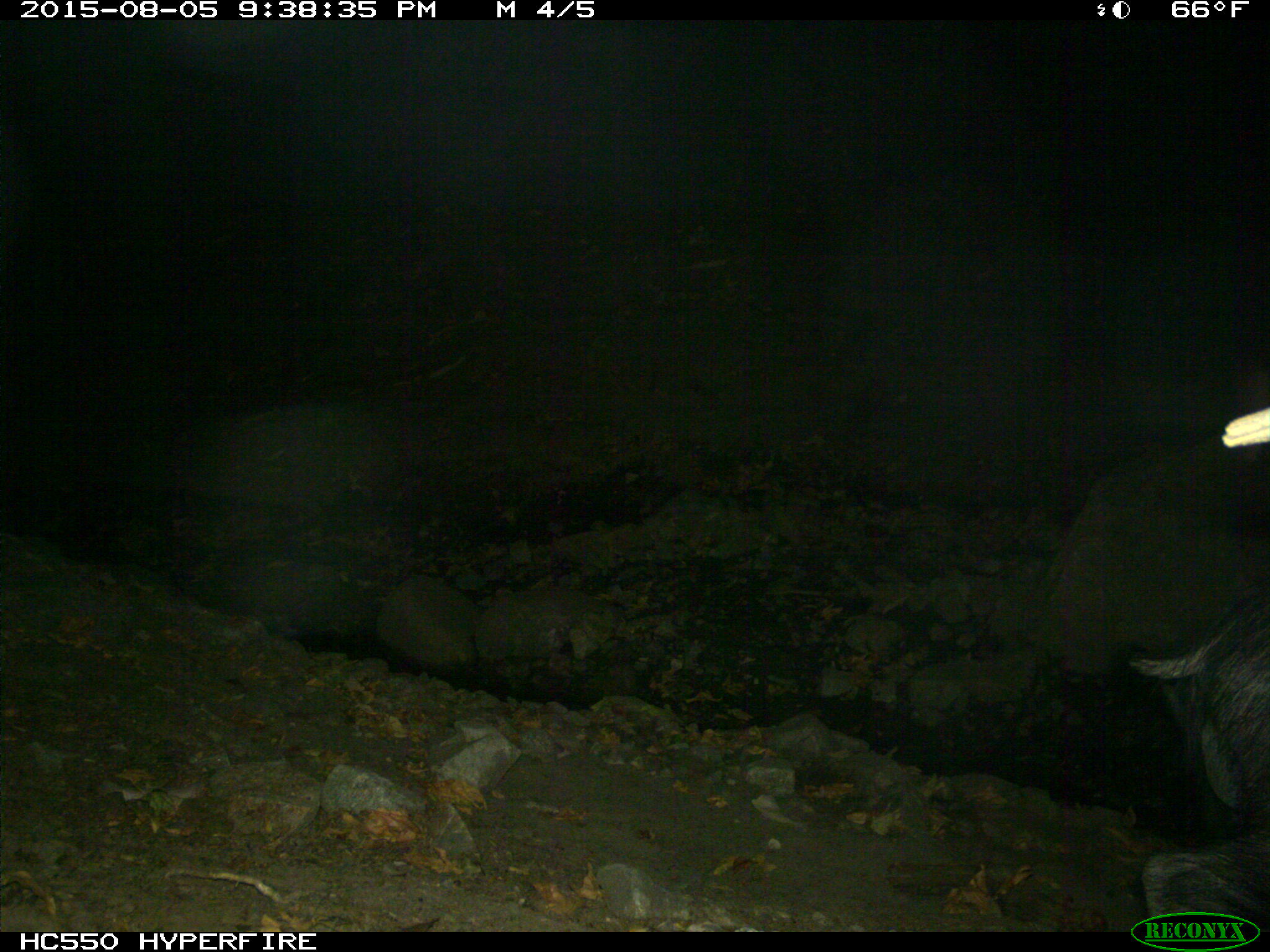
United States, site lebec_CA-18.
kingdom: Animalia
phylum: Chordata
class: Mammalia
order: Artiodactyla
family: Suidae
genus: Sus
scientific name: Sus scrofa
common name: wild boar